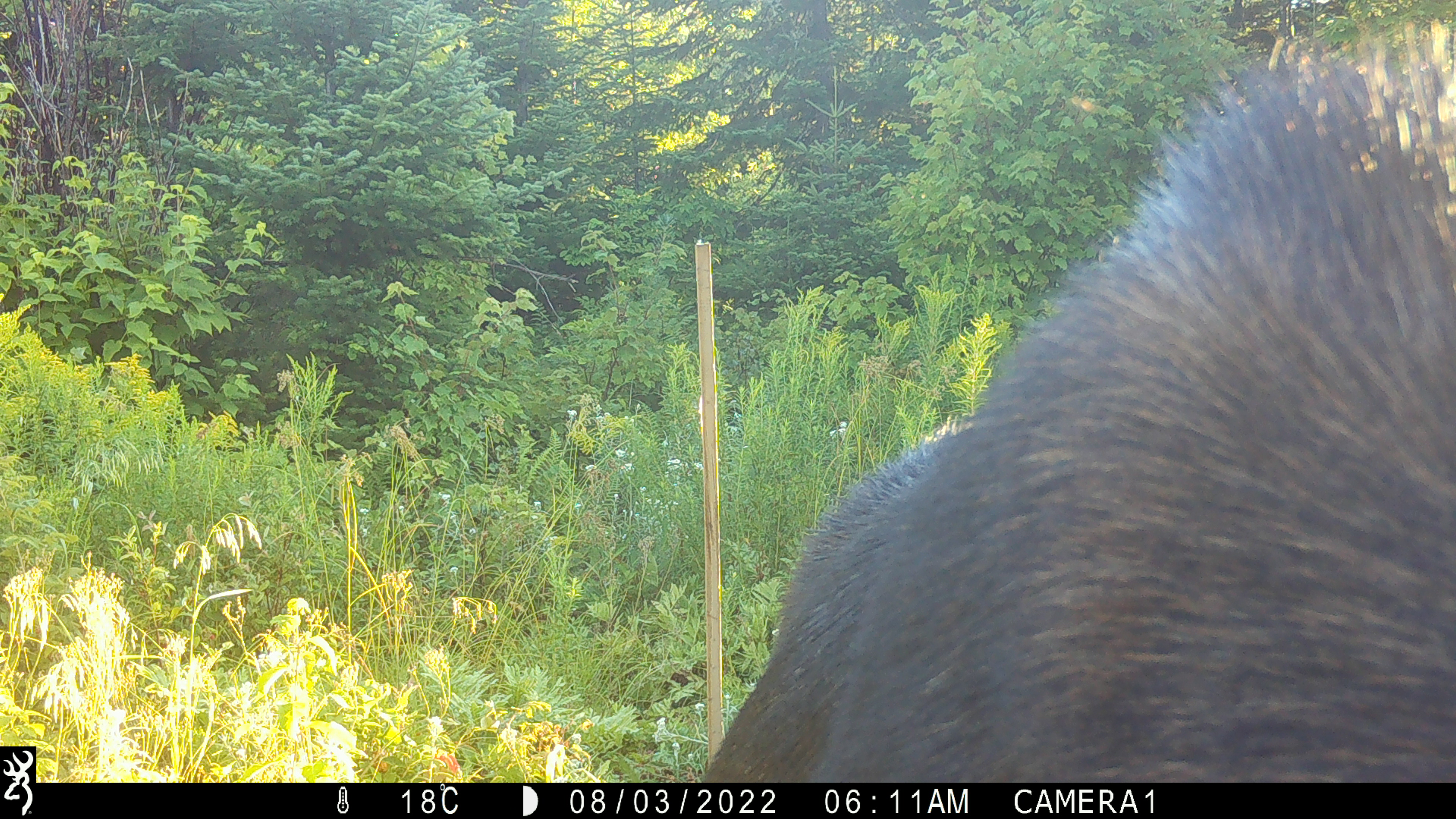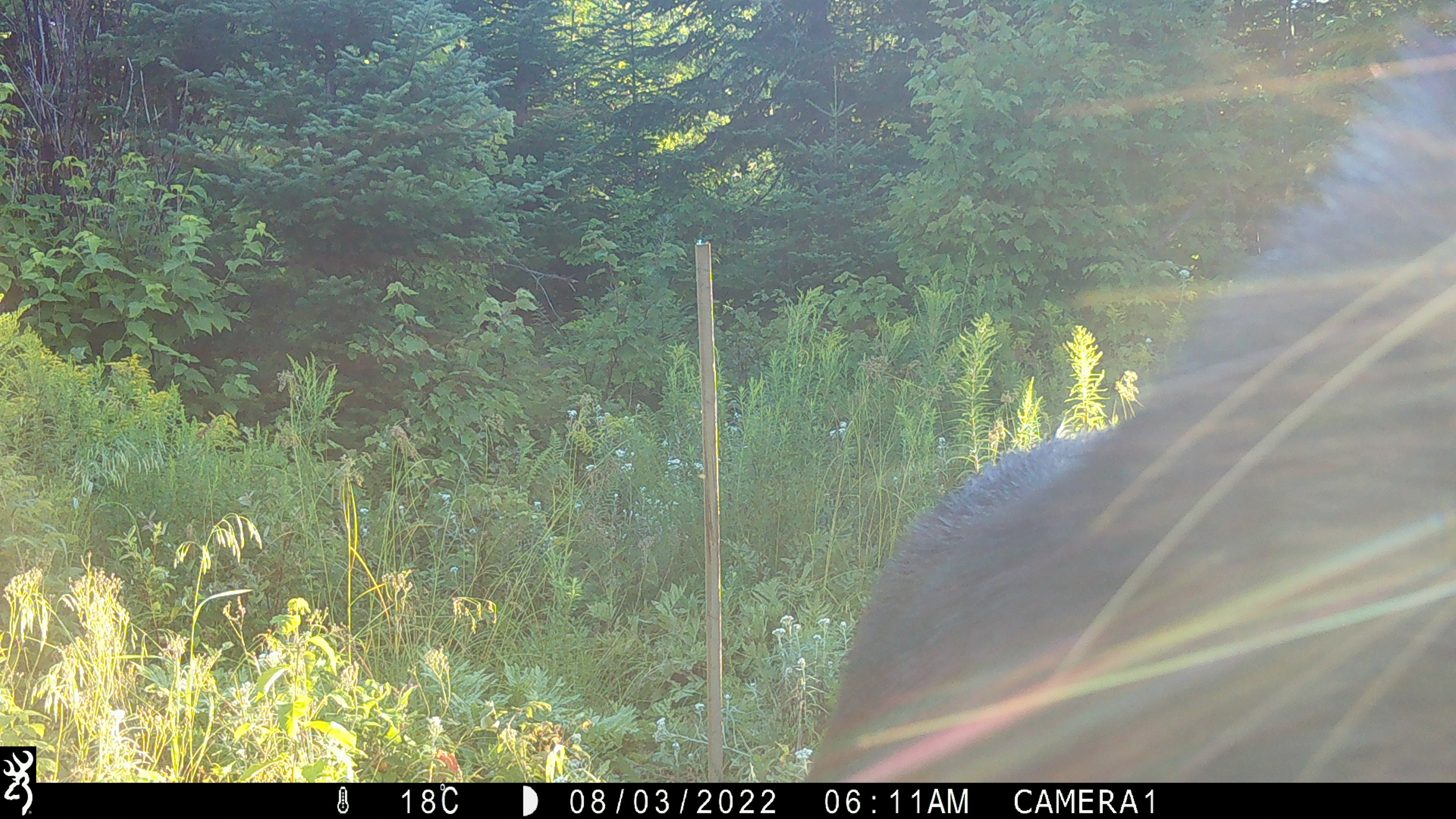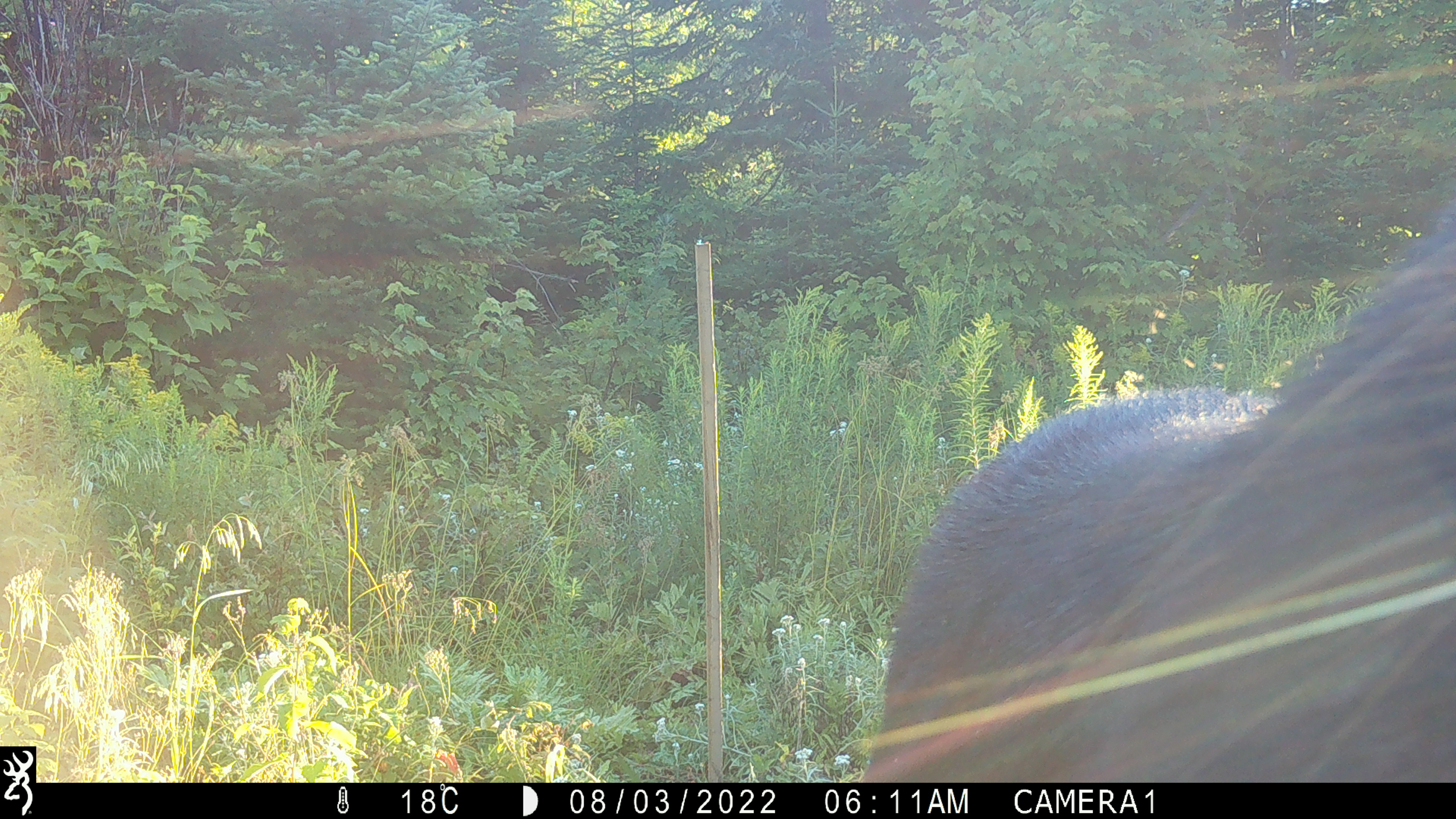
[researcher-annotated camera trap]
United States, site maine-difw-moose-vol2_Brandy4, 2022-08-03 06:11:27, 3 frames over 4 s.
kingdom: Animalia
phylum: Chordata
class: Mammalia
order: Artiodactyla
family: Cervidae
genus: Alces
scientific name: Alces alces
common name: moose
Moose (Alces alces).